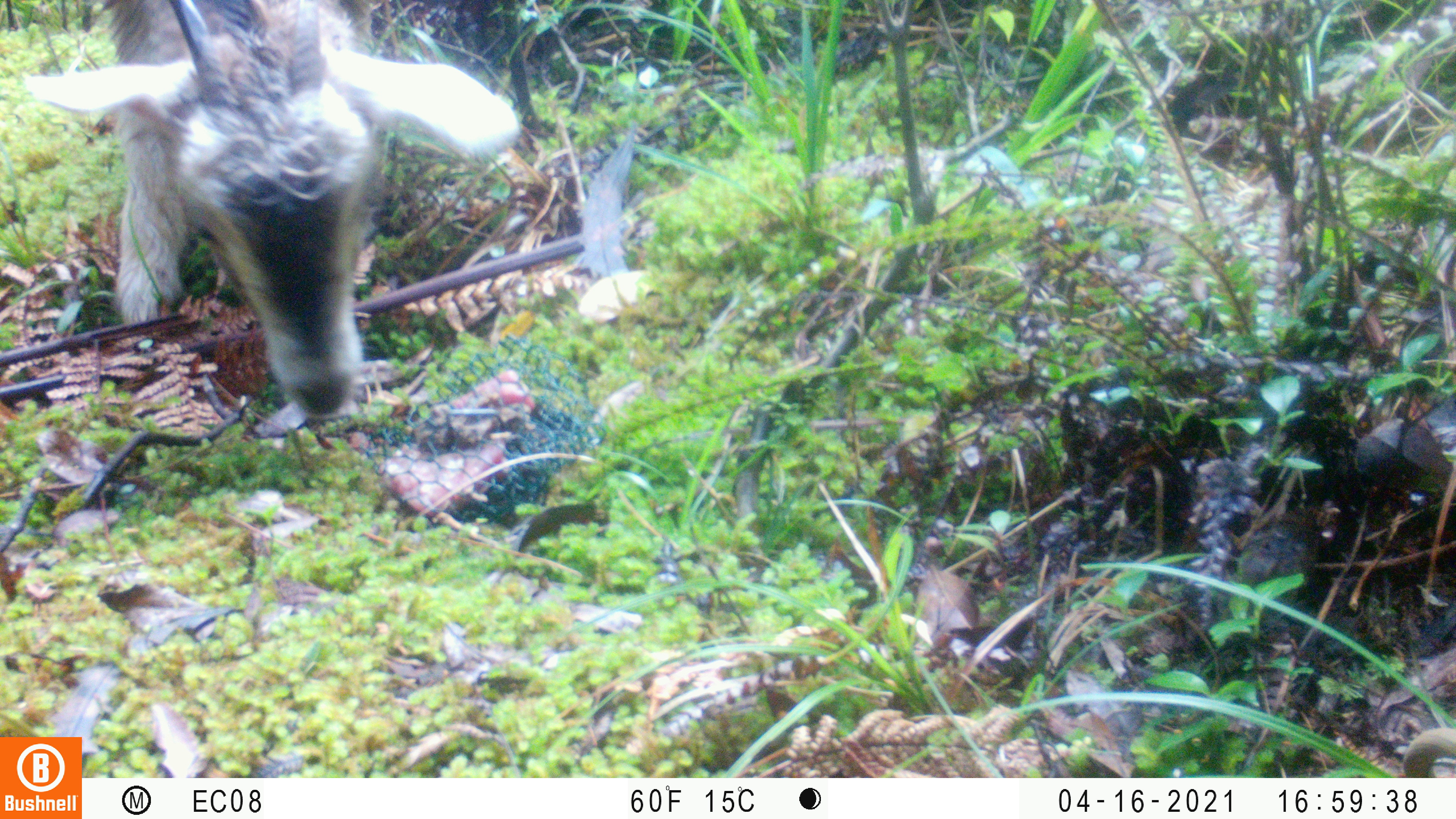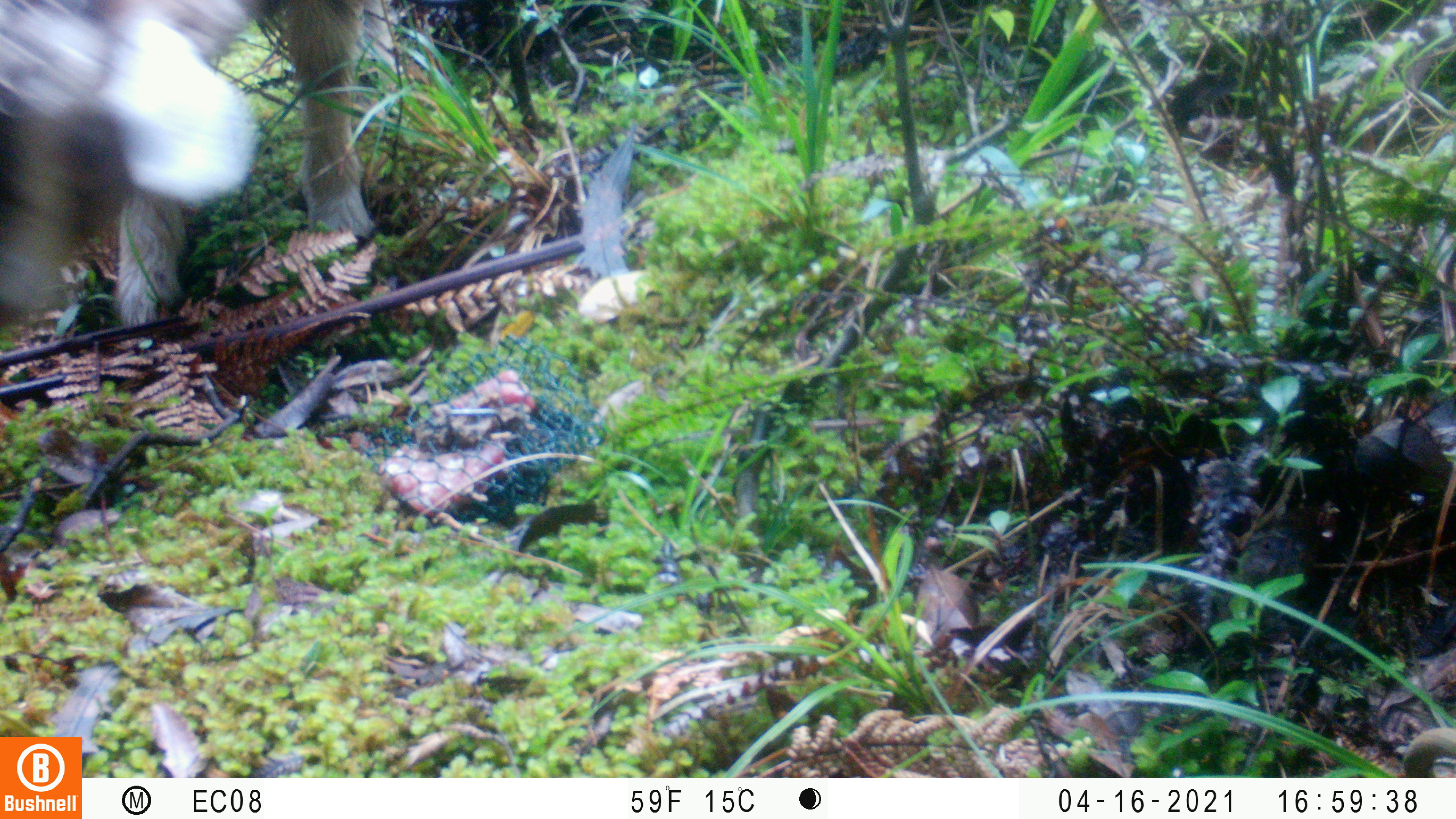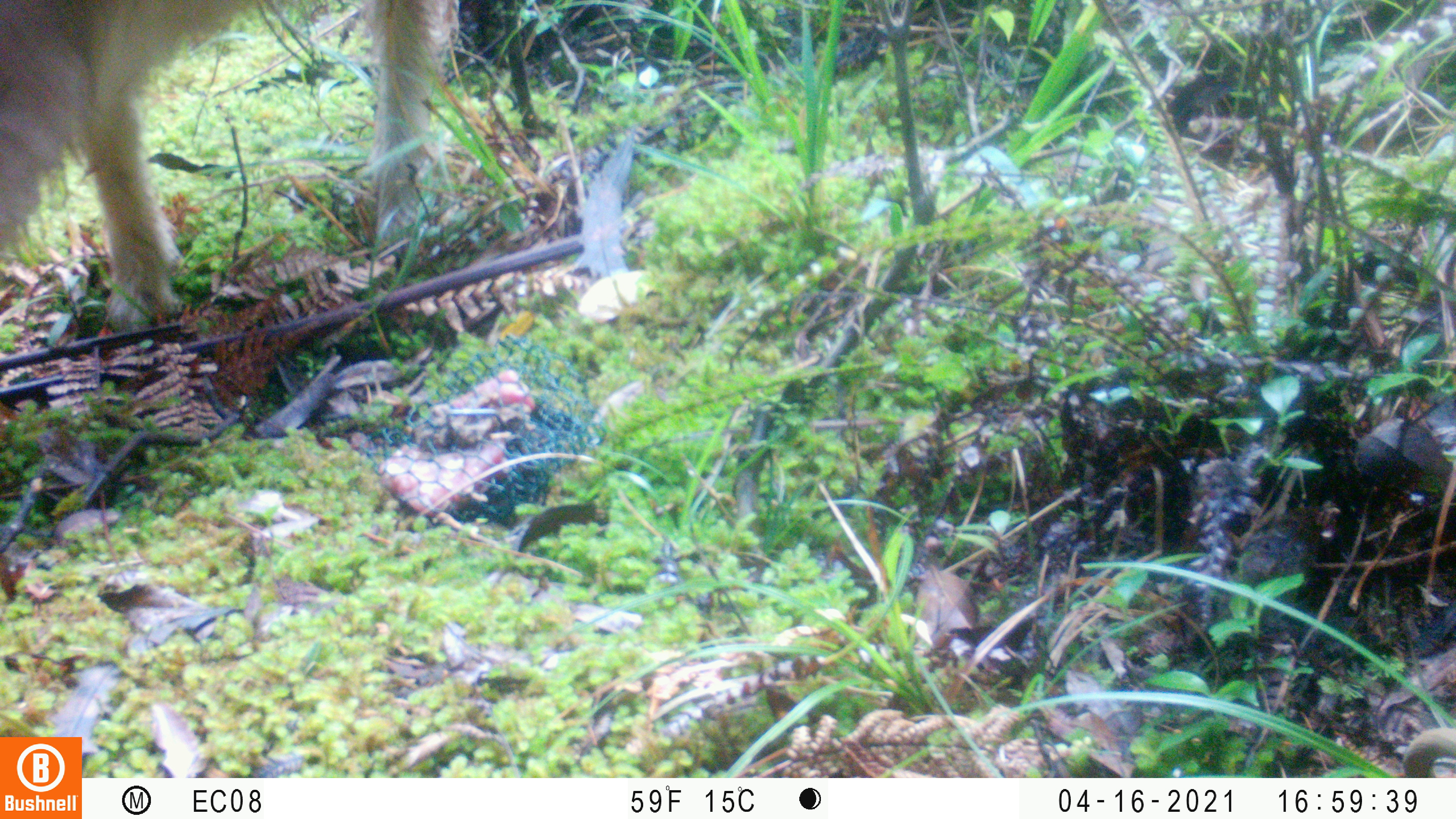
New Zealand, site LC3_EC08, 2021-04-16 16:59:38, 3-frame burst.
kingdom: Animalia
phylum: Chordata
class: Mammalia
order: Artiodactyla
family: Bovidae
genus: Capra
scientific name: Capra hircus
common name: goat